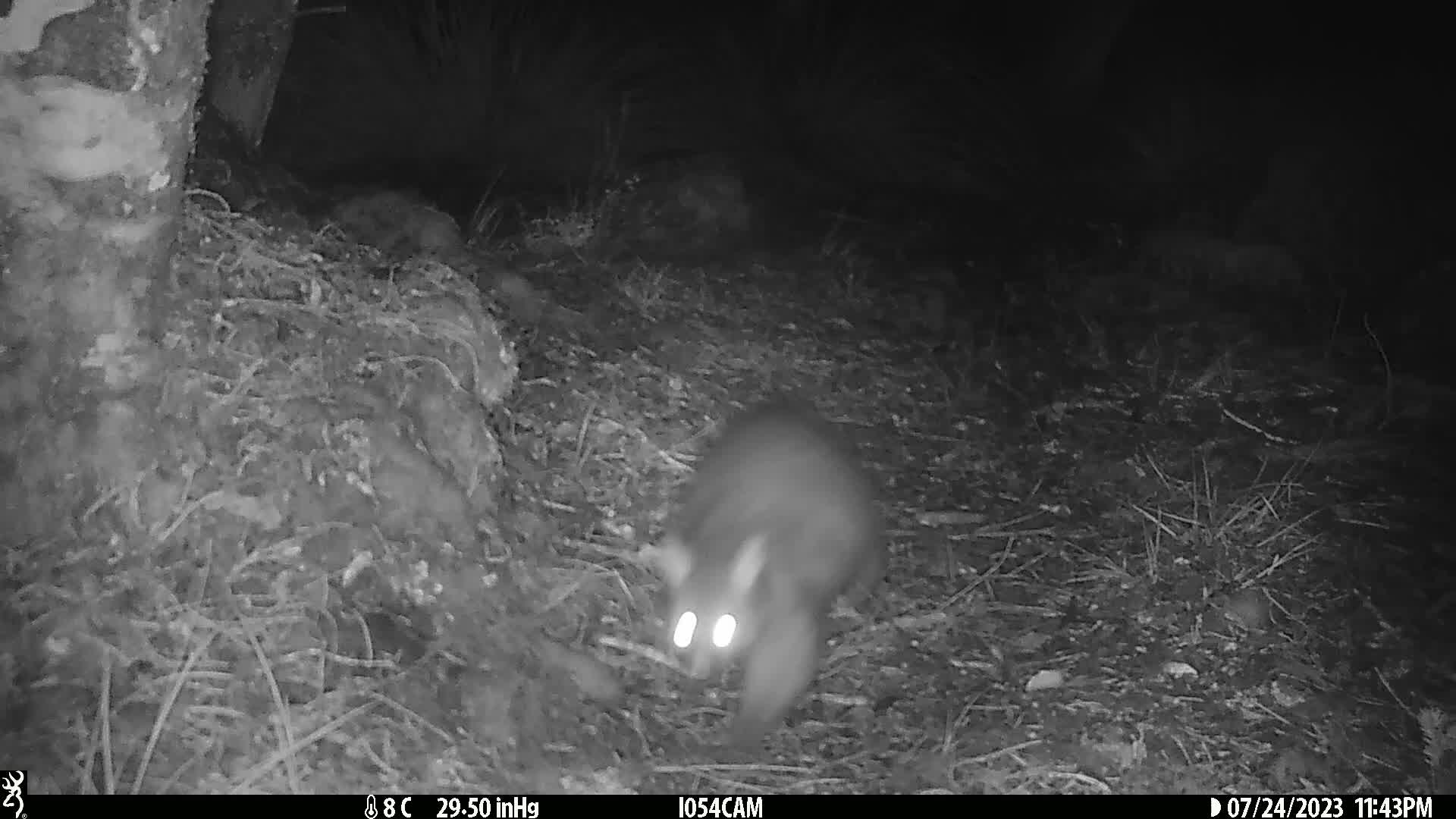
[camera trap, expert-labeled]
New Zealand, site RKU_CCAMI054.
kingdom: Animalia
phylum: Chordata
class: Mammalia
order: Diprotodontia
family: Phalangeridae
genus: Trichosurus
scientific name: Trichosurus vulpecula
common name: common brushtail possum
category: possum